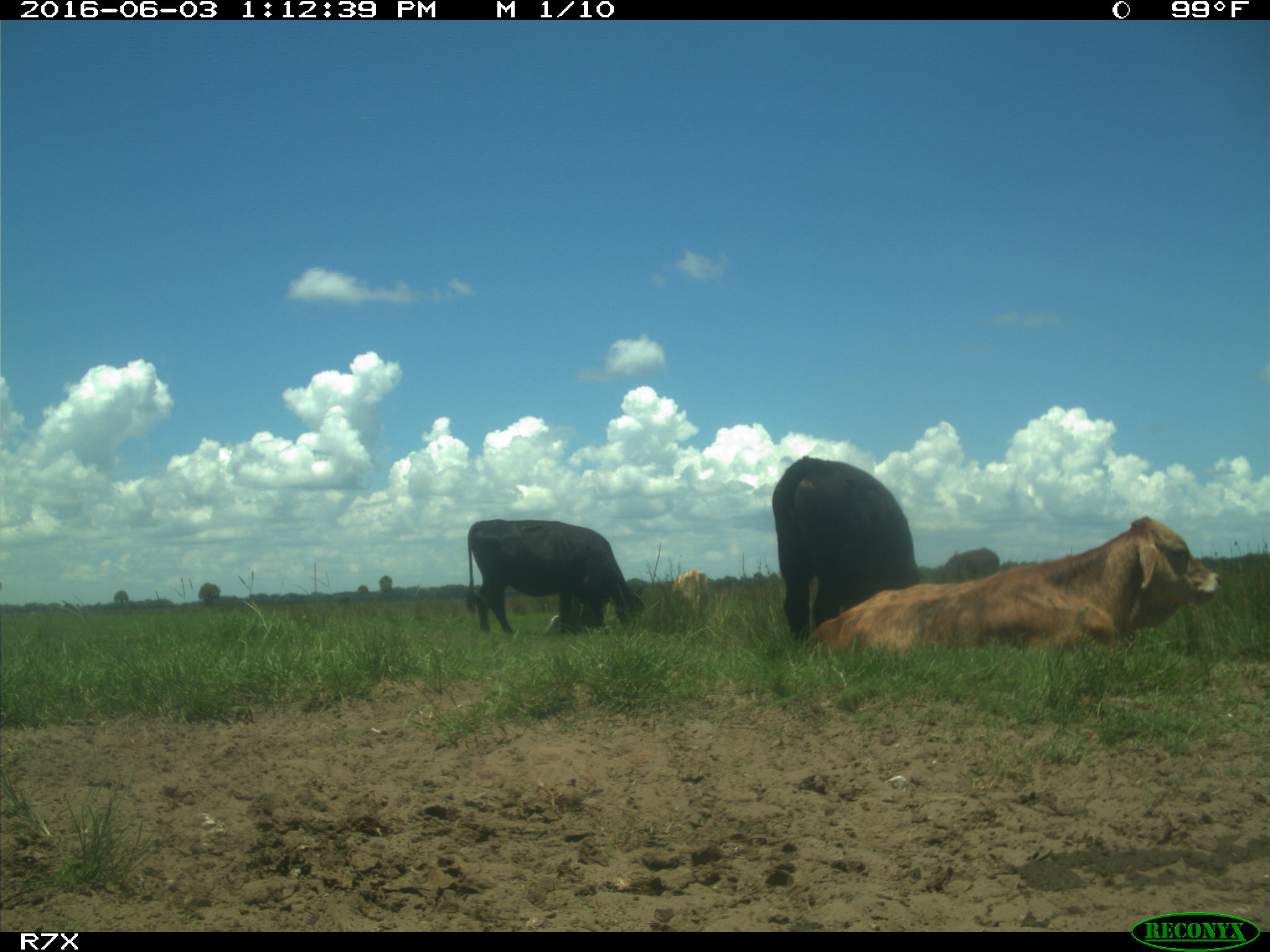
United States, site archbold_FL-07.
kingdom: Animalia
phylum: Chordata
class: Mammalia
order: Artiodactyla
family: Bovidae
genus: Bos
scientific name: Bos taurus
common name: domestic cow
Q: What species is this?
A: Bos taurus (domestic cow).